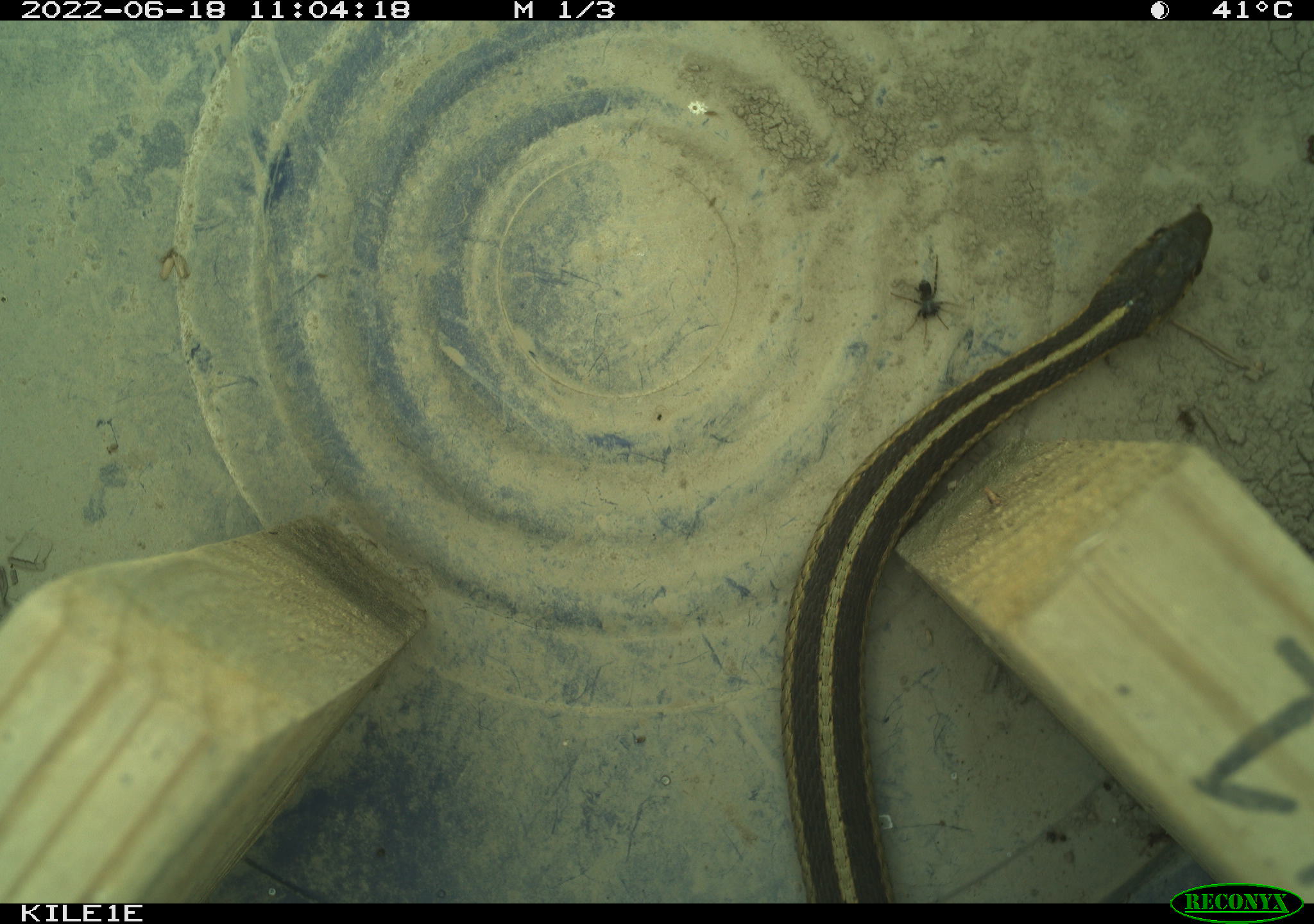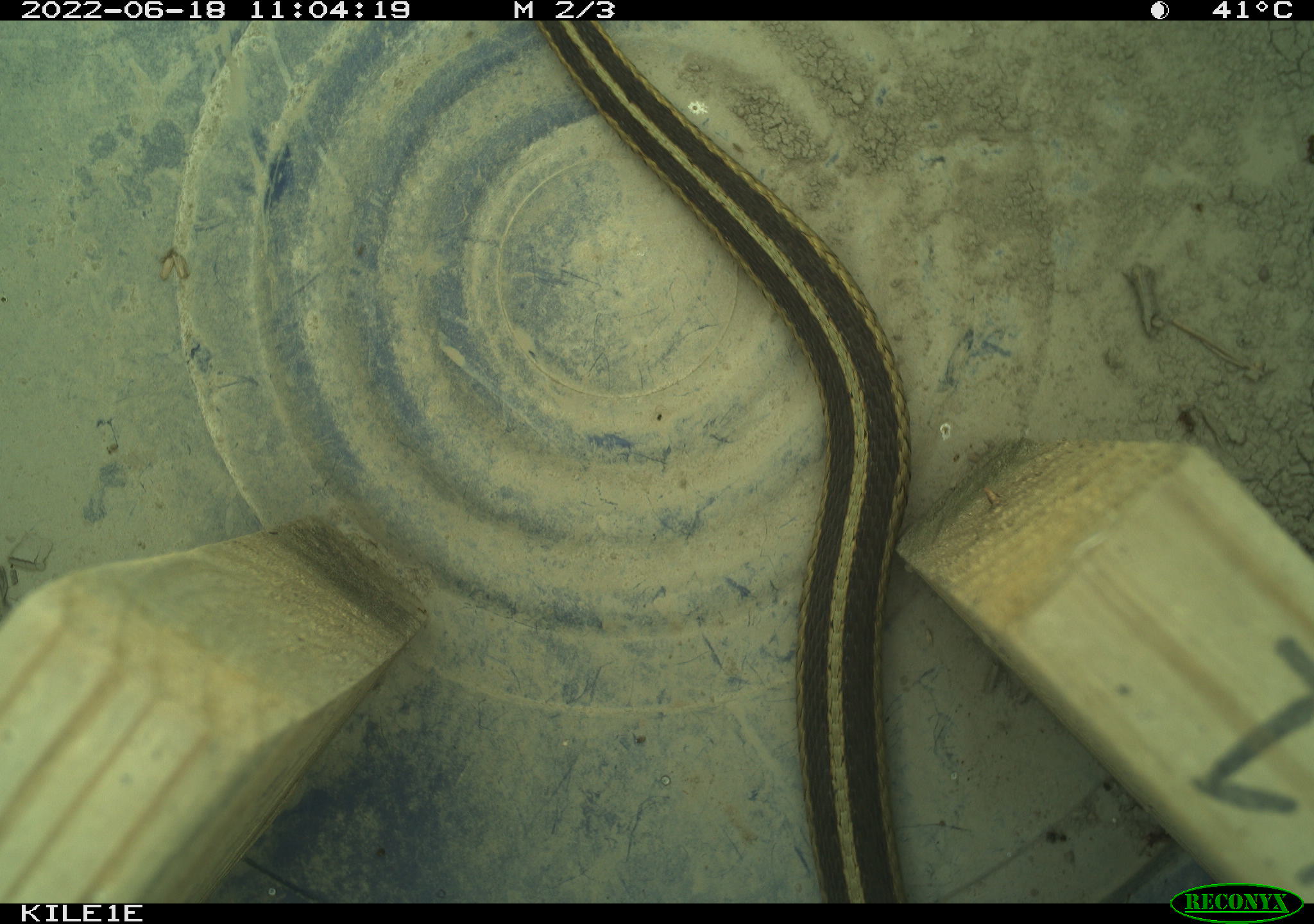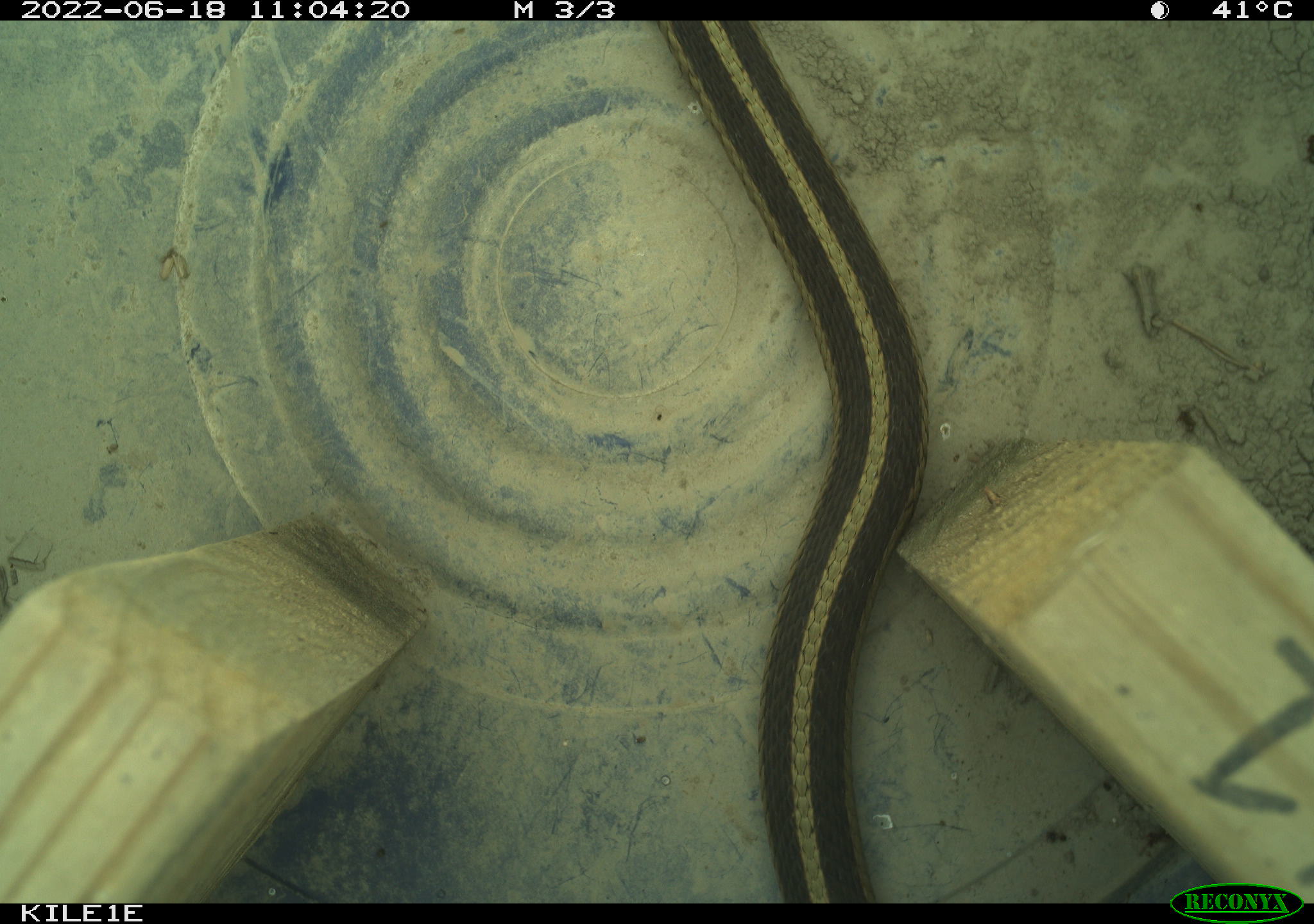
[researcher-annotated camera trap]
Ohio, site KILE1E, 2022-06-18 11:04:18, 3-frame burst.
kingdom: Animalia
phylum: Chordata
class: Reptilia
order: Squamata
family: Colubridae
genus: Thamnophis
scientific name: Thamnophis sirtalis sirtalis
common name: eastern gartersnake